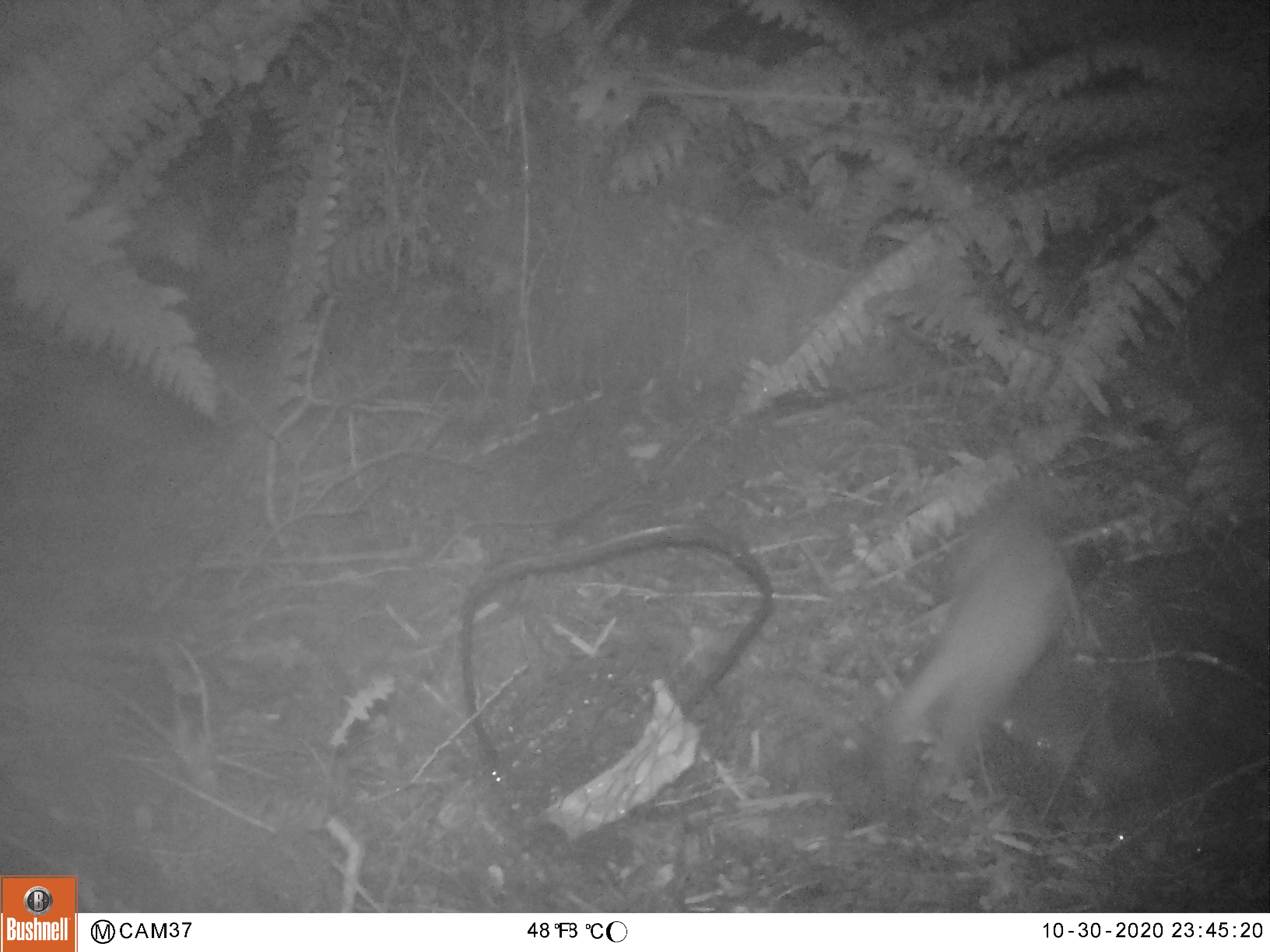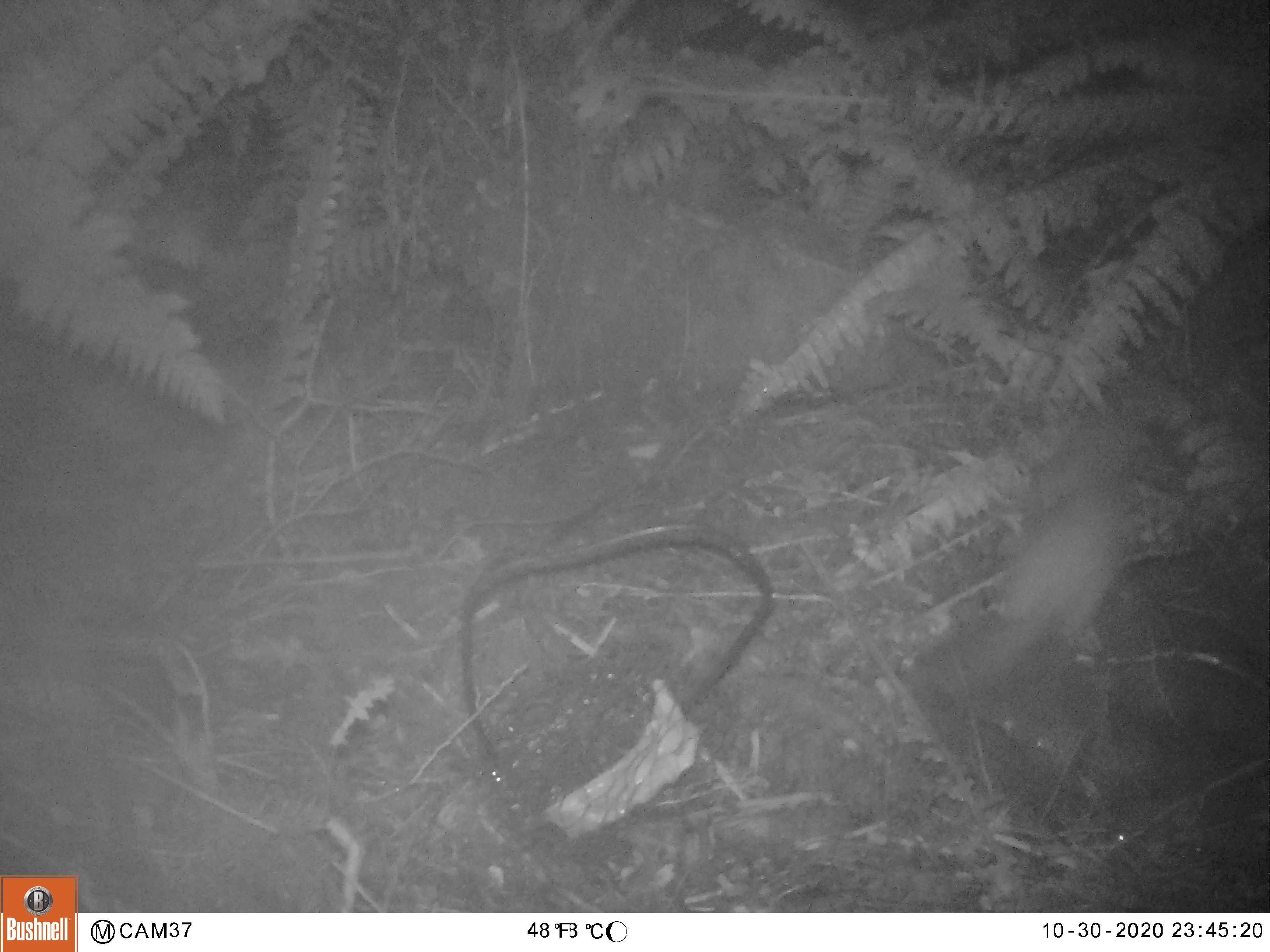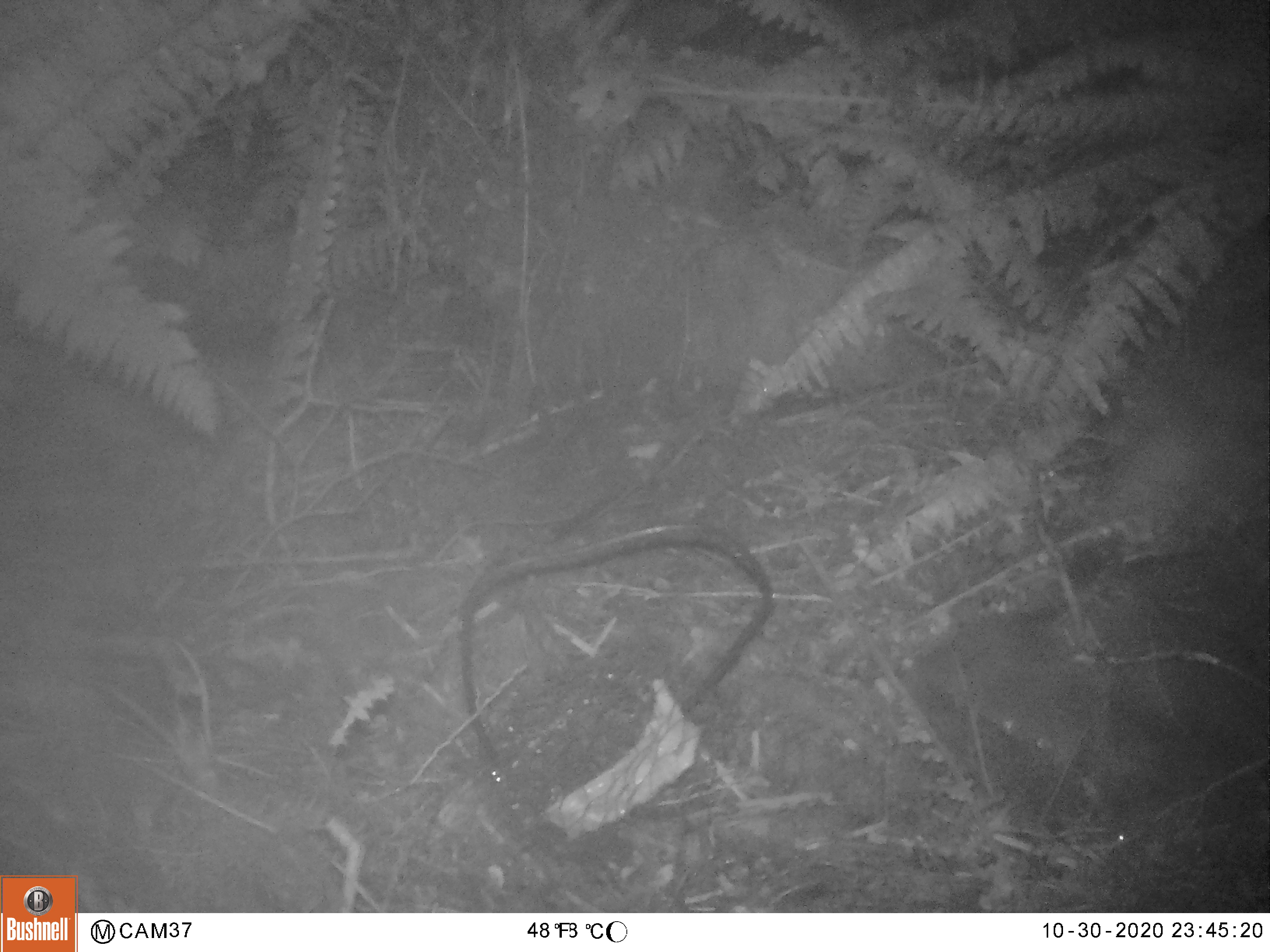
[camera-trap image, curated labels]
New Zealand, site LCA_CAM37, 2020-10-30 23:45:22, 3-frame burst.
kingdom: Animalia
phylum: Chordata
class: Mammalia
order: Carnivora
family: Mustelidae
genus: Mustela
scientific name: Mustela erminea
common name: stoat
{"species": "stoat (Mustela erminea)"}